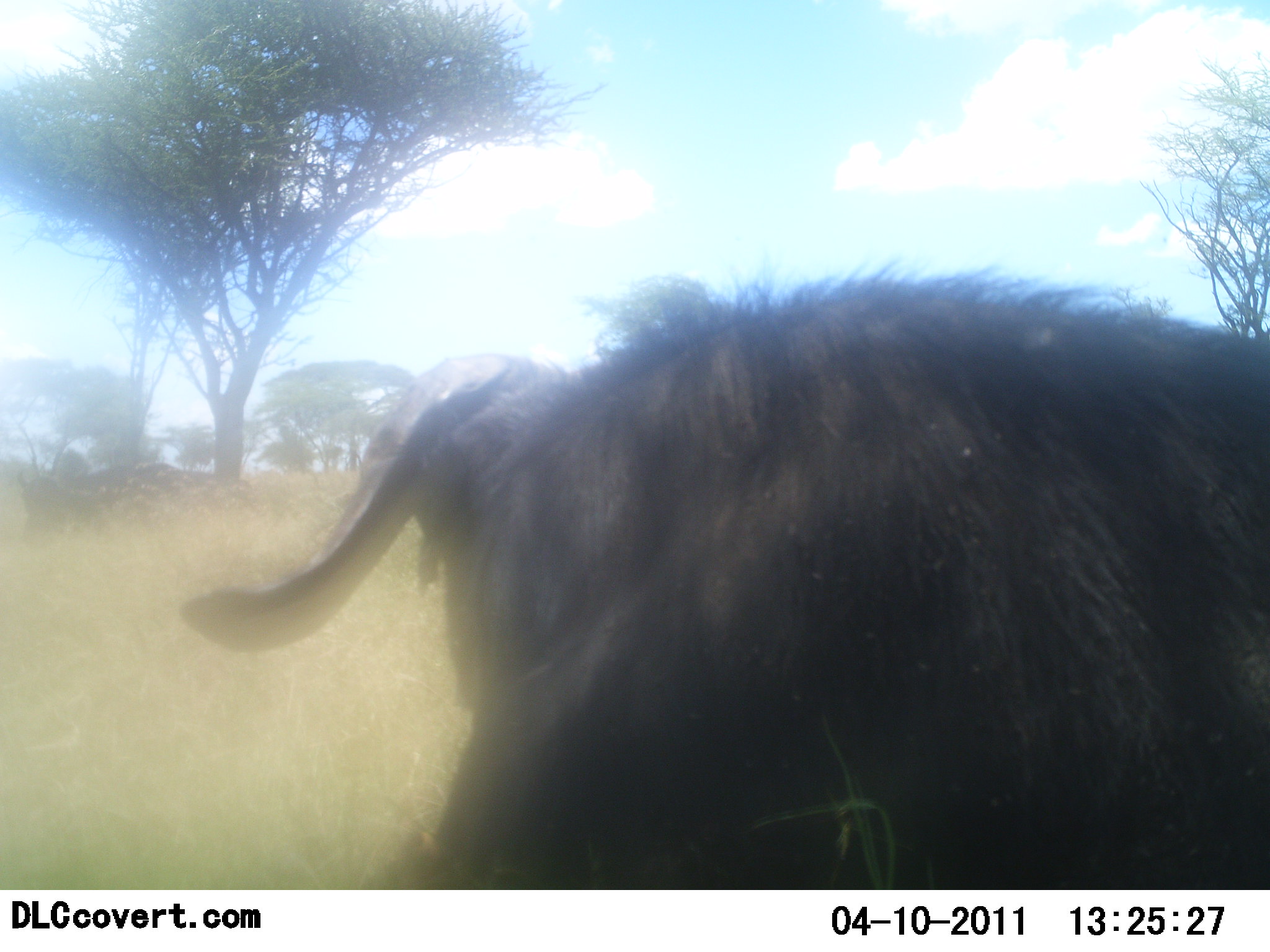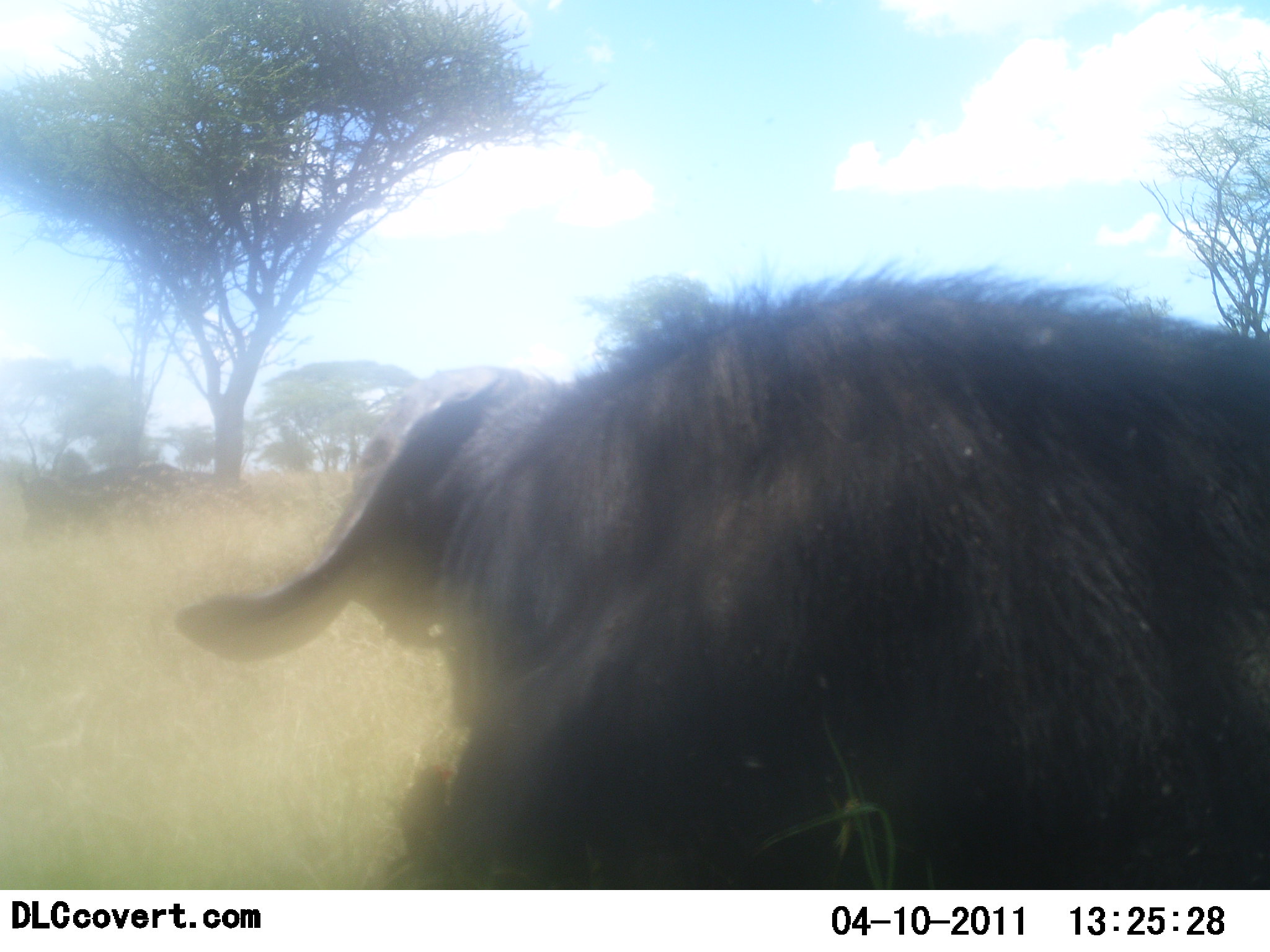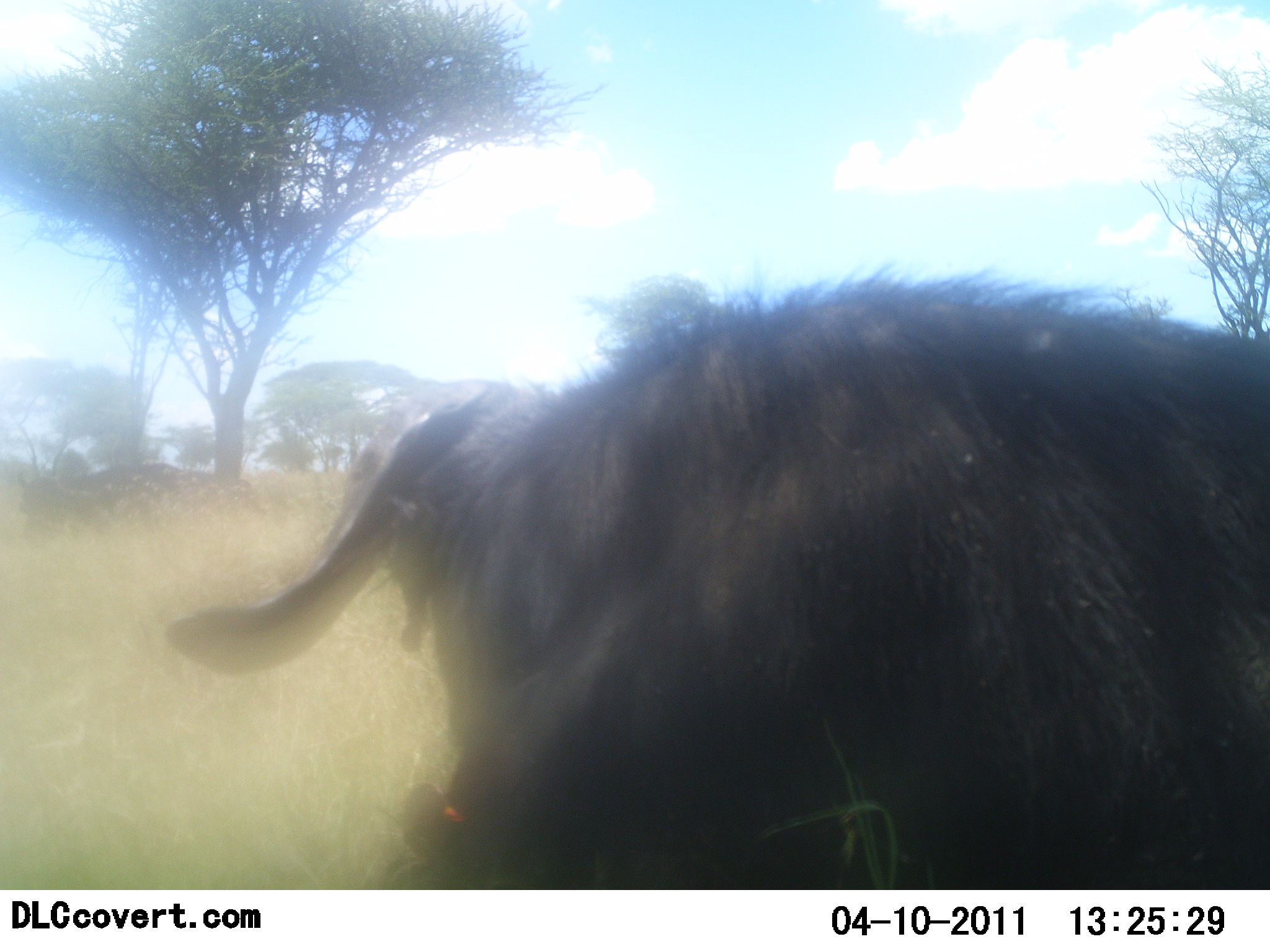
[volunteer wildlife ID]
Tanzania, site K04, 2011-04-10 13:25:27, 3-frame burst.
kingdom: Animalia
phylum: Chordata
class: Mammalia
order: Artiodactyla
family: Bovidae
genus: Syncerus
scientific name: Syncerus caffer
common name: cape buffalo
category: buffalo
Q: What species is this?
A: Buffalo (cape buffalo) (Syncerus caffer).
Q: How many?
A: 1.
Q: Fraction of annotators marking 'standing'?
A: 23%.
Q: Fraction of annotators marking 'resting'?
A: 77%.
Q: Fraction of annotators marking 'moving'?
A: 0%.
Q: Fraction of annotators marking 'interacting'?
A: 0%.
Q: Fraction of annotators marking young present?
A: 0%.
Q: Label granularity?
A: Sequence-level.